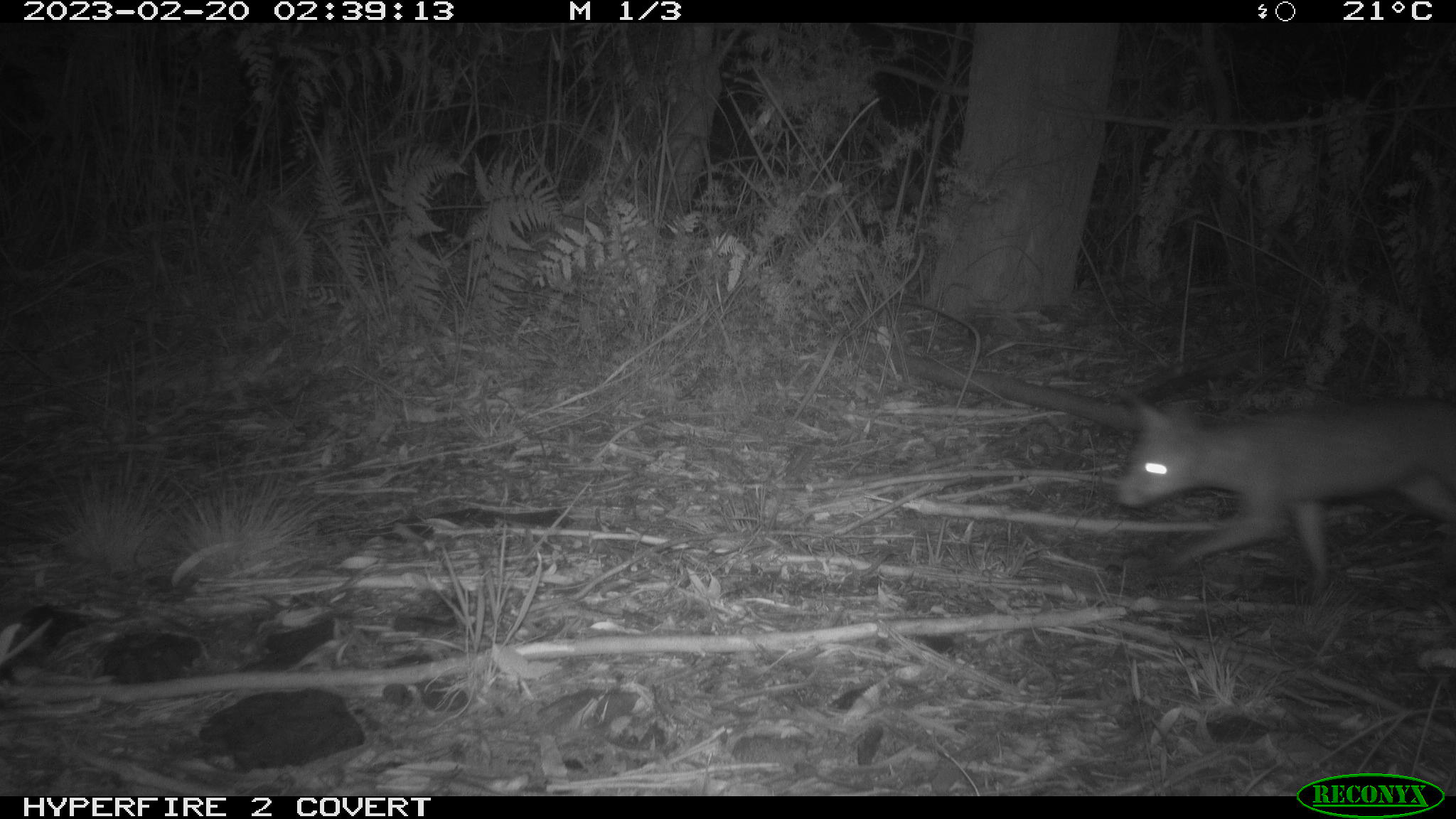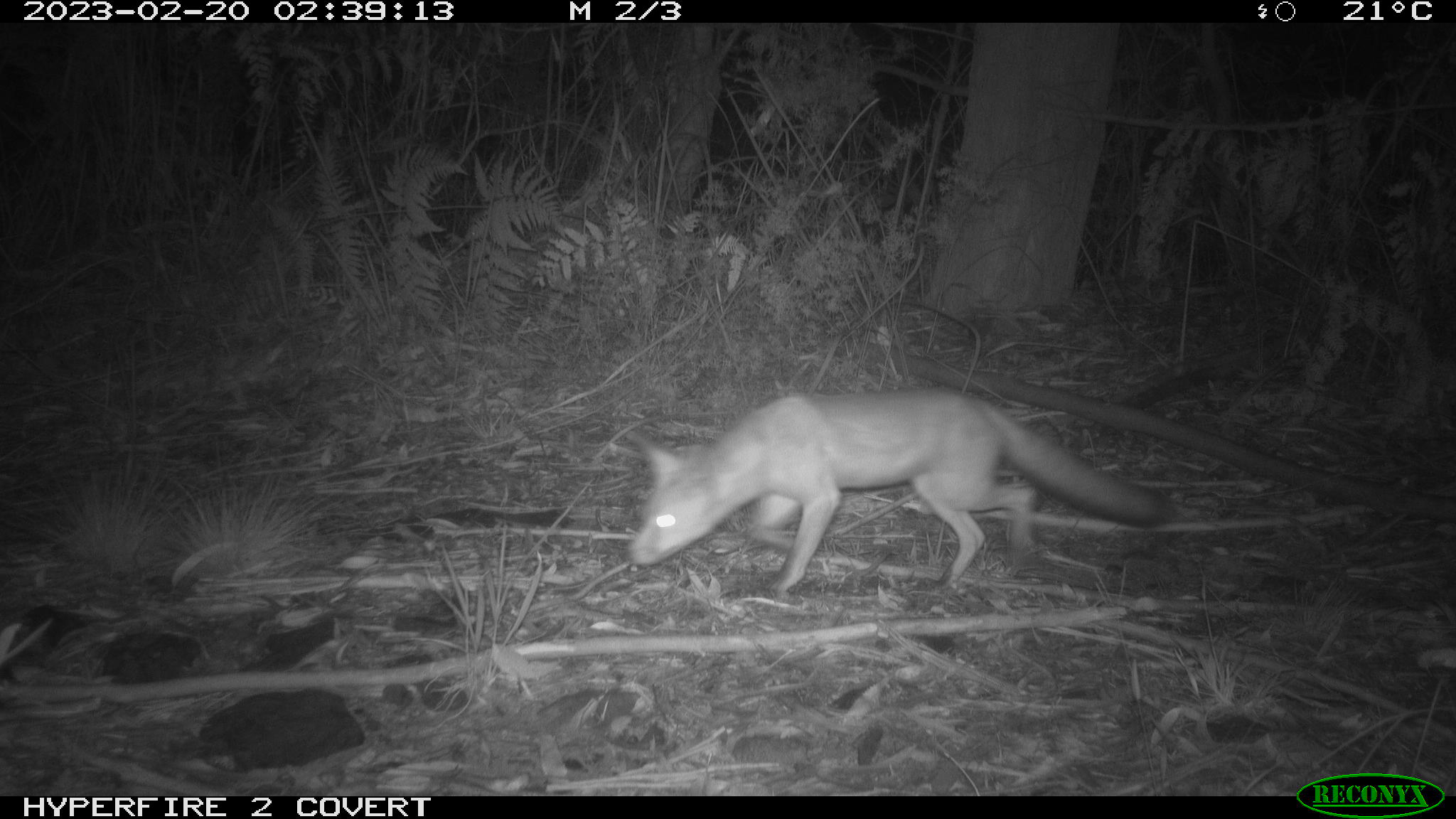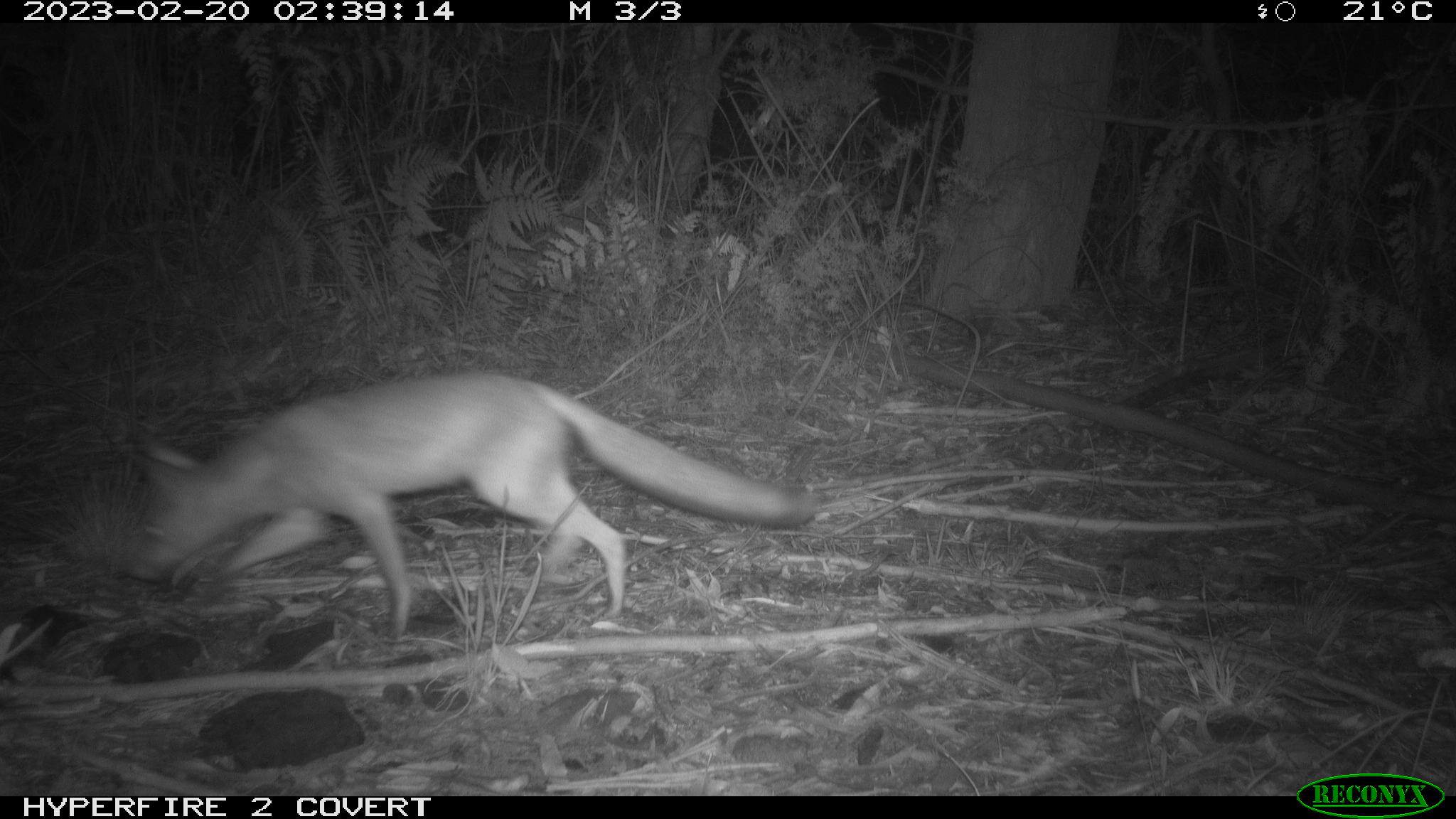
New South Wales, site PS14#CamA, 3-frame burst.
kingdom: Animalia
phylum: Chordata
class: Mammalia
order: Carnivora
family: Canidae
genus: Vulpes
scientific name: Vulpes vulpes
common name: red fox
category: fox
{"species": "fox (red fox) (Vulpes vulpes)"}